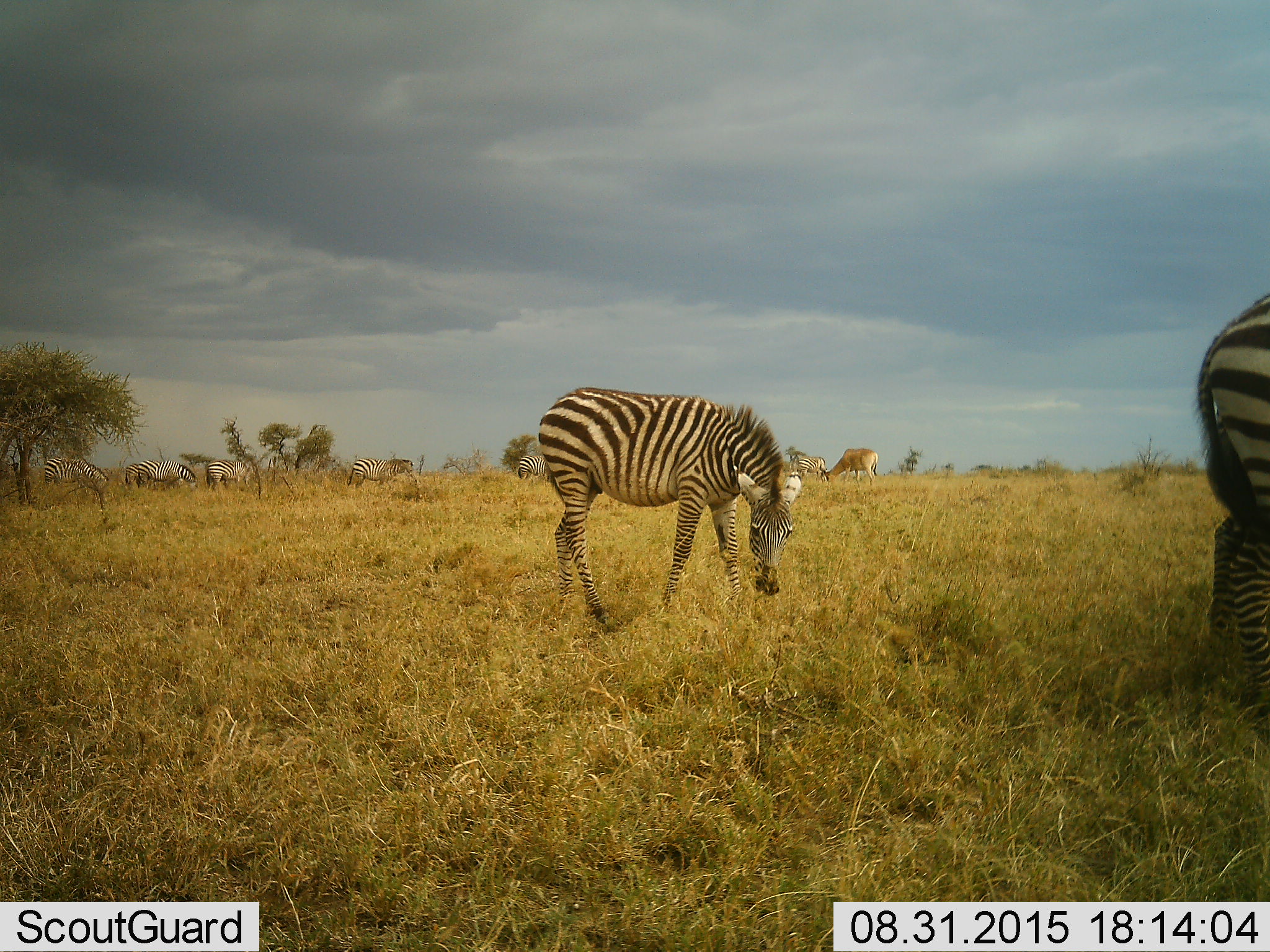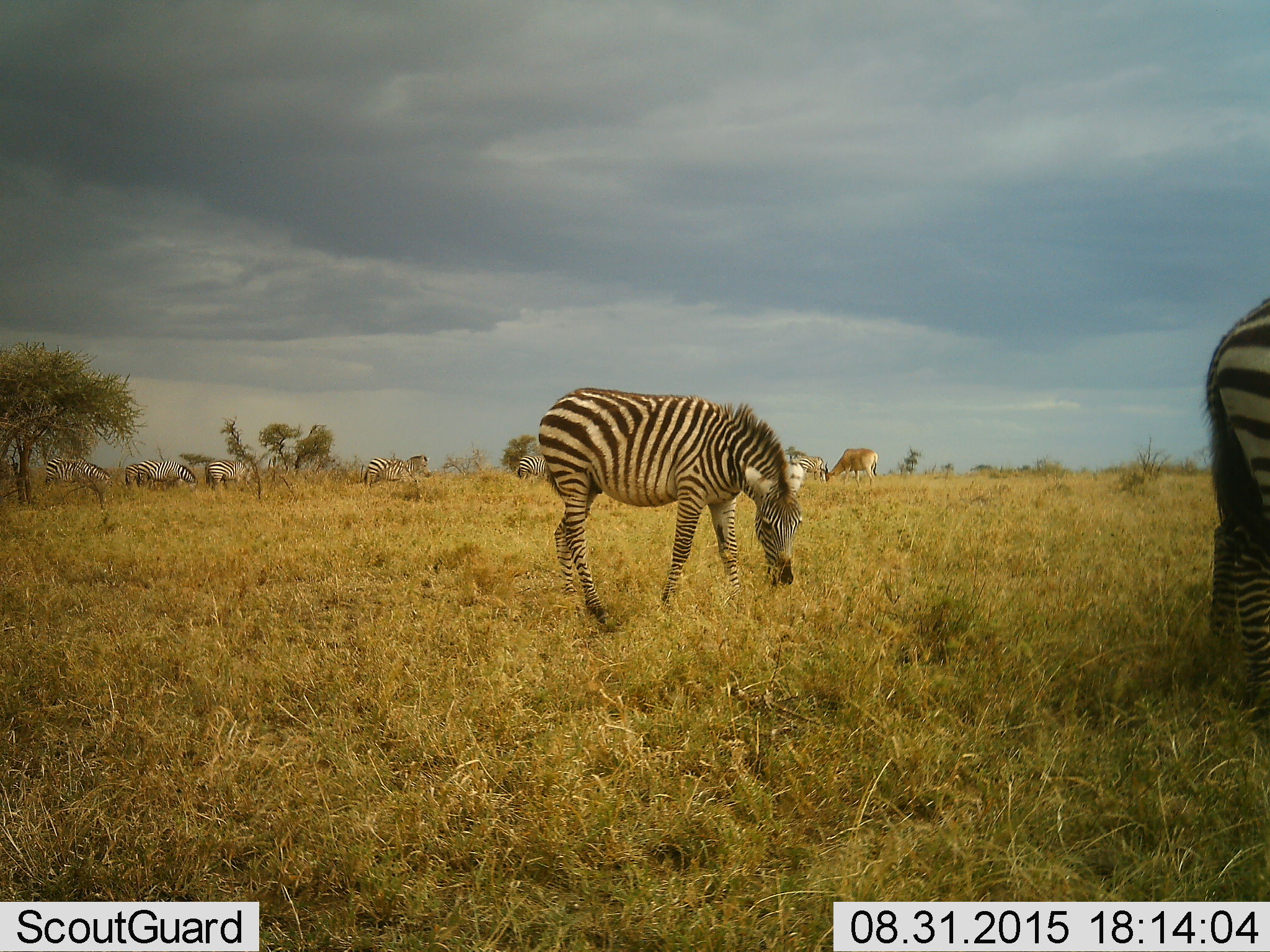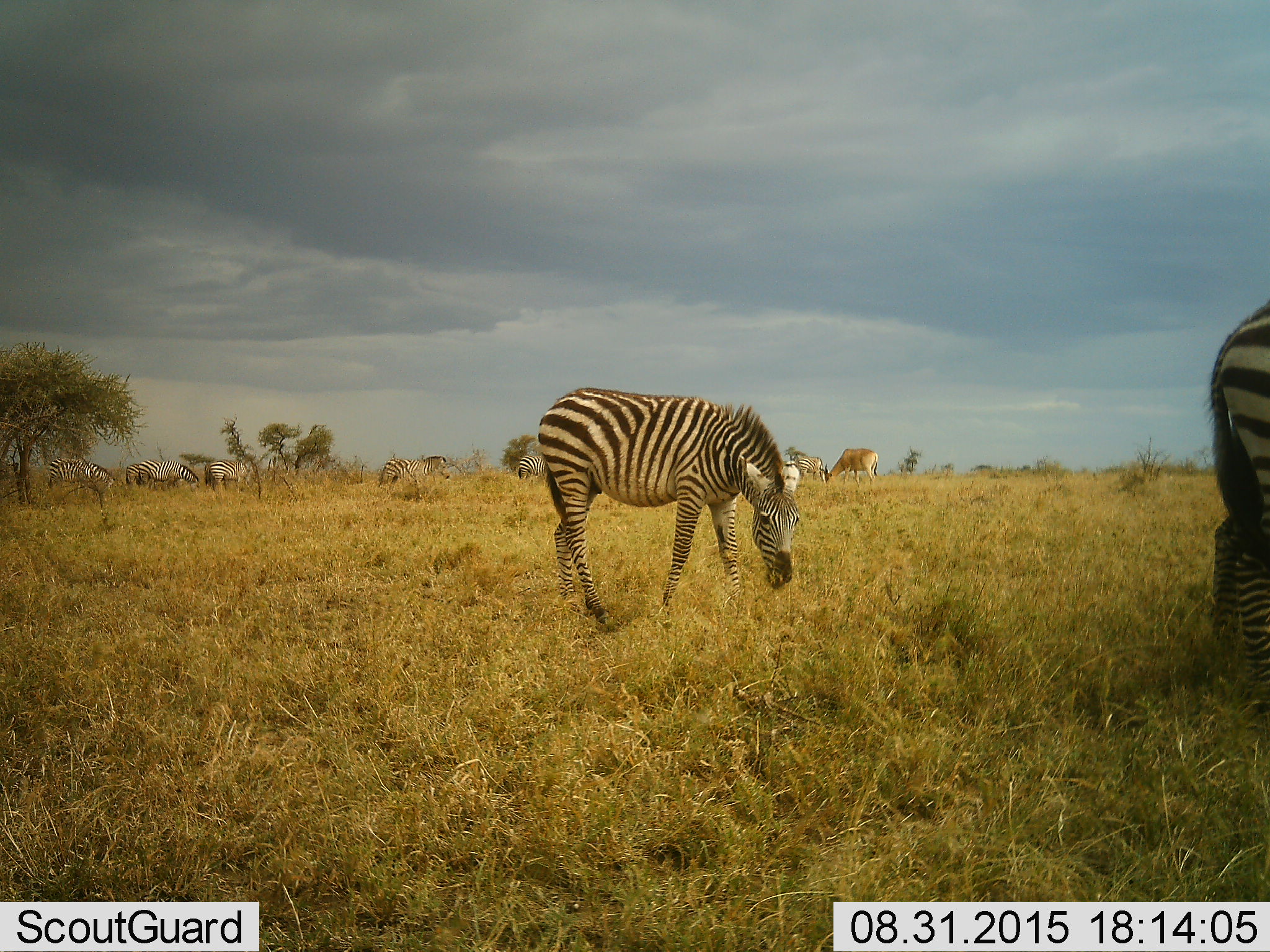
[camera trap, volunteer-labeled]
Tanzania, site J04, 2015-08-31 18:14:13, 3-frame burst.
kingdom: Animalia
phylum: Chordata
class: Mammalia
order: Artiodactyla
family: Bovidae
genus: Alcelaphus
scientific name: Alcelaphus buselaphus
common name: hartebeest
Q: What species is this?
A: Hartebeest (Alcelaphus buselaphus).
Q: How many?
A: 1.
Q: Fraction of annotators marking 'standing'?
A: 50%.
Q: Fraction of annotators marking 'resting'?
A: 0%.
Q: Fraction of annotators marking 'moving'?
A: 0%.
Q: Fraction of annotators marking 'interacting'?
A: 0%.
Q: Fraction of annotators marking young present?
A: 0%.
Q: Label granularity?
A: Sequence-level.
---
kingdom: Animalia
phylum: Chordata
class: Mammalia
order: Perissodactyla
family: Equidae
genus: Equus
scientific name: Equus quagga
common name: plains zebra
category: zebra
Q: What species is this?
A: Zebra (plains zebra) (Equus quagga).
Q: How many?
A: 8.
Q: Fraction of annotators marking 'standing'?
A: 57%.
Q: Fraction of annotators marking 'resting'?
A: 0%.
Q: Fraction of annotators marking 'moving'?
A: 29%.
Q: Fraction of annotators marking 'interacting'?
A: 7%.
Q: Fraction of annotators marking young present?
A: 21%.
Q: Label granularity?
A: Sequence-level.